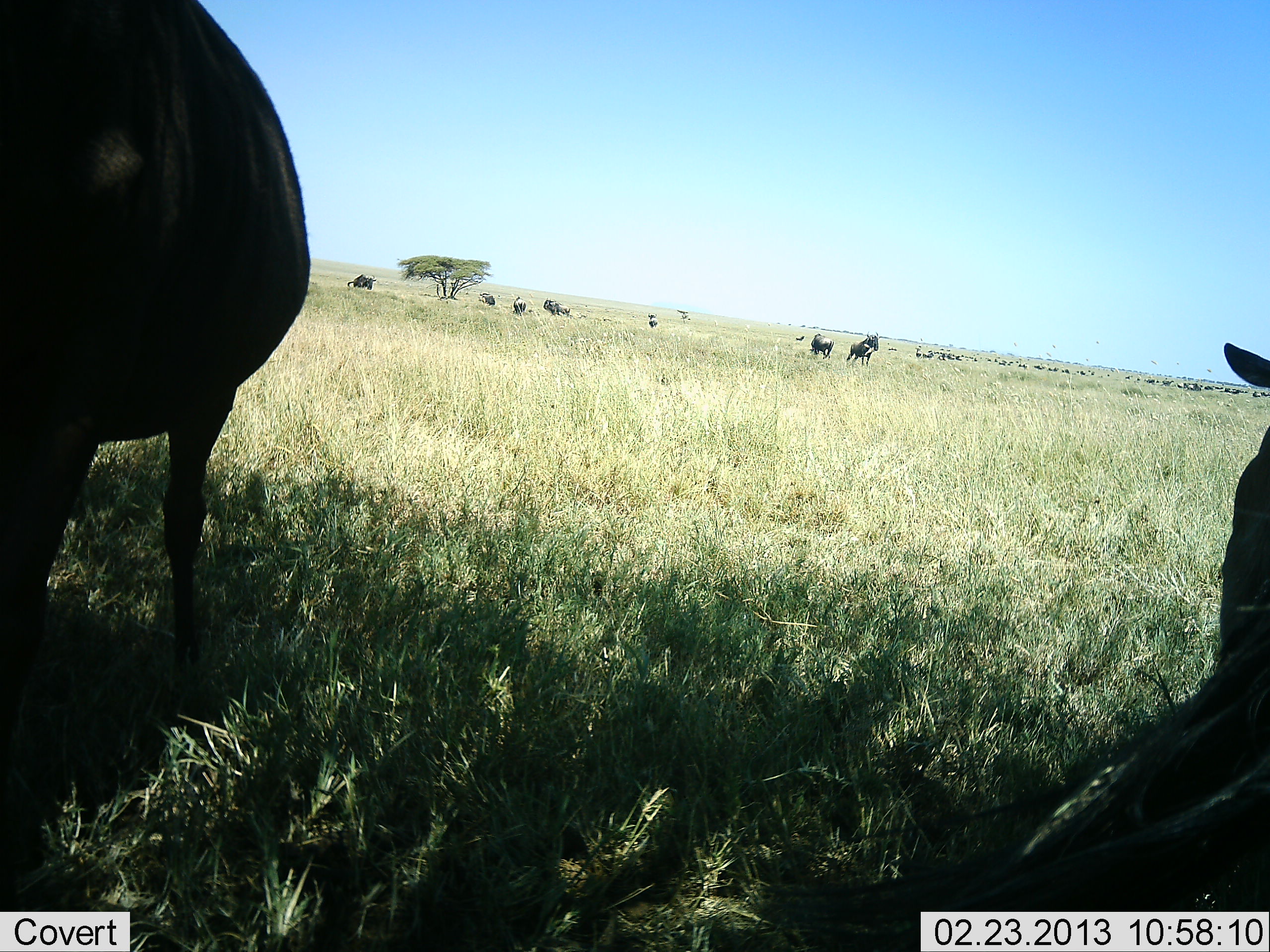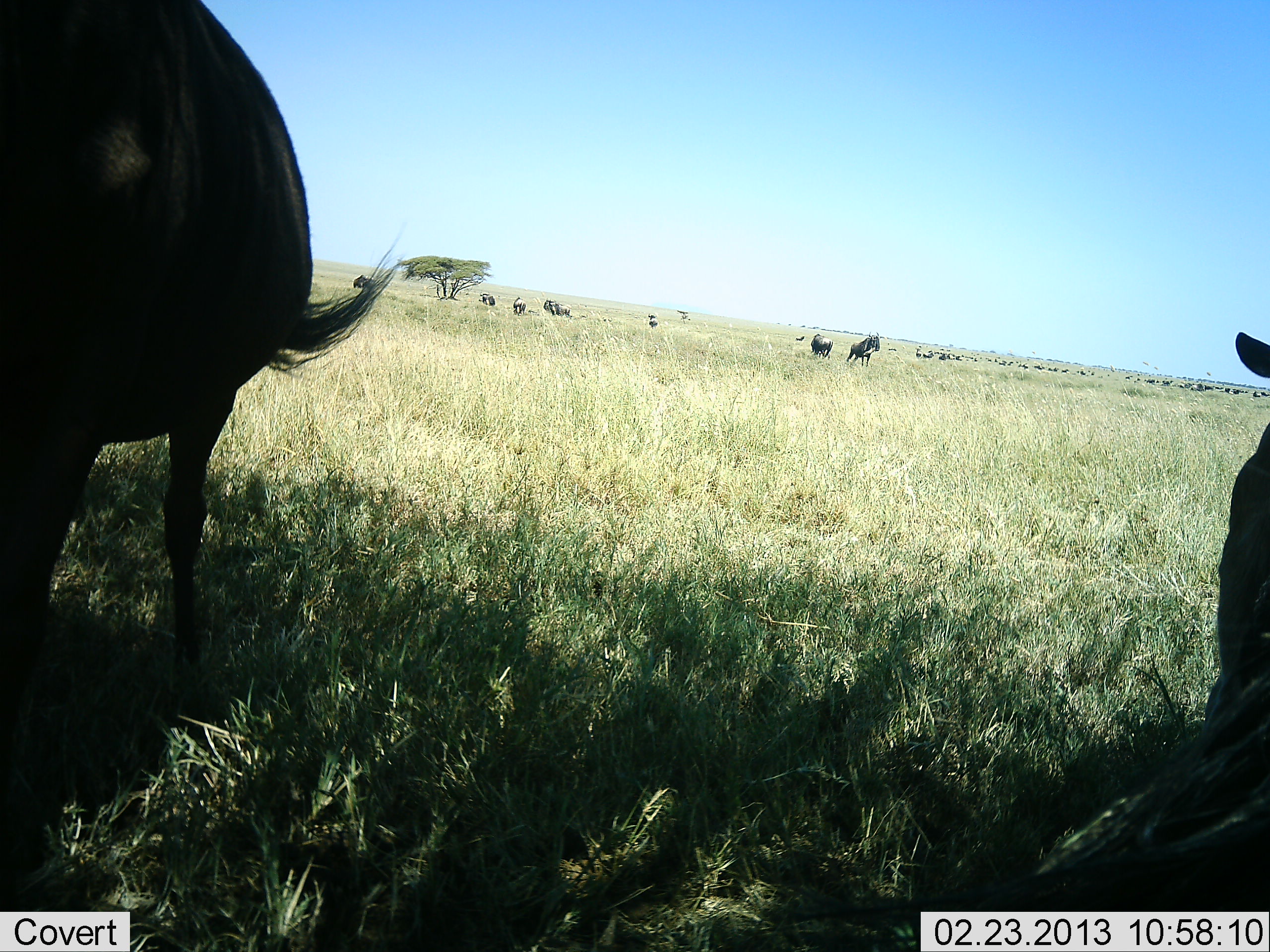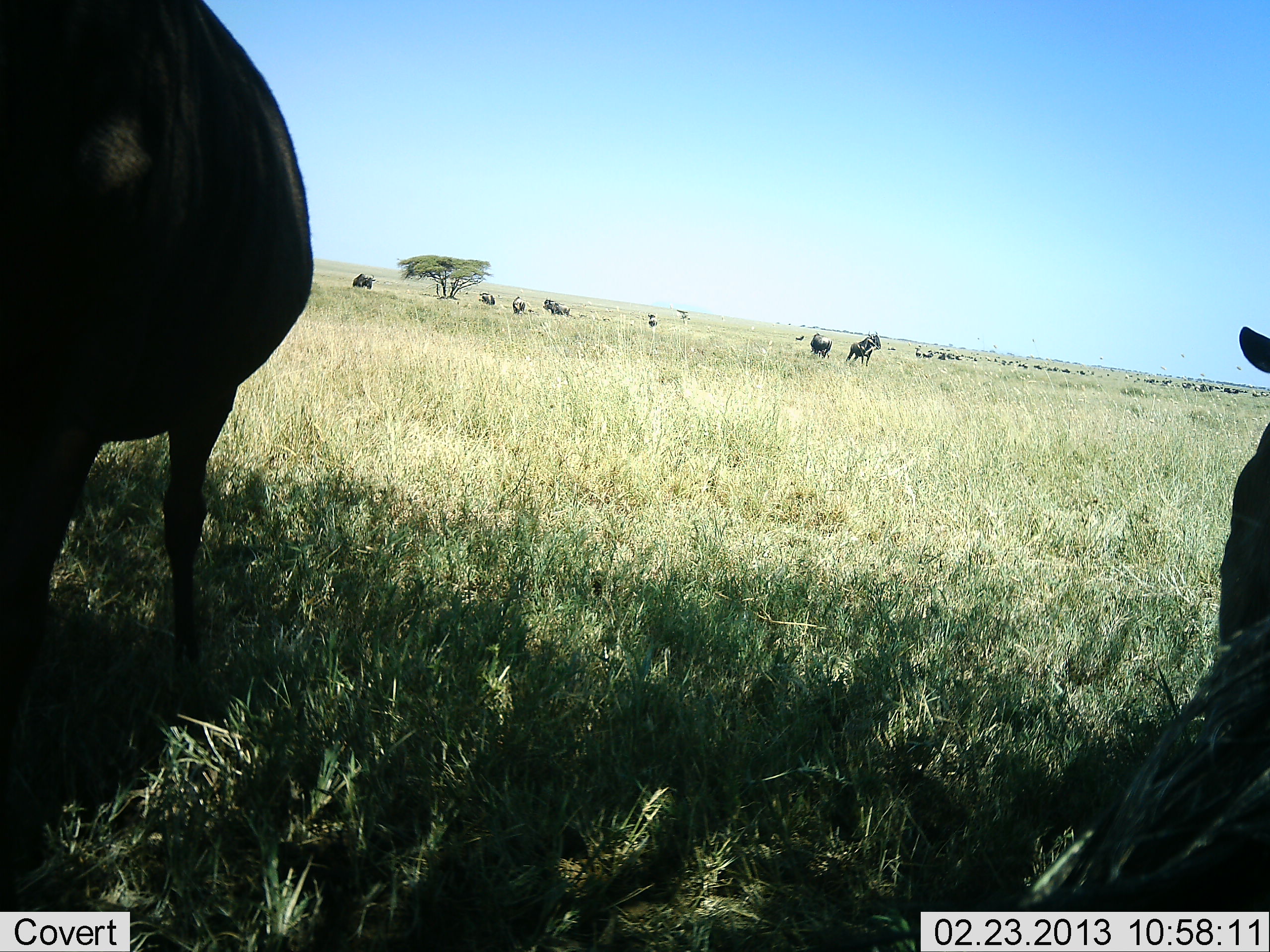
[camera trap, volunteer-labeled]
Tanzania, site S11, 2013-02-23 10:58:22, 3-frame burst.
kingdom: Animalia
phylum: Chordata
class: Mammalia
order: Artiodactyla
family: Bovidae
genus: Connochaetes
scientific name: Connochaetes taurinus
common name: blue wildebeest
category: wildebeest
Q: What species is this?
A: Wildebeest (blue wildebeest) (Connochaetes taurinus).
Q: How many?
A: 11-50.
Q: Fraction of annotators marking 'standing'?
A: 83%.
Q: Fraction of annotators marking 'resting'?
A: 42%.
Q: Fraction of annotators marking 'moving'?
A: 25%.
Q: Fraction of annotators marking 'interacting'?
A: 0%.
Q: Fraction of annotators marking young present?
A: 0%.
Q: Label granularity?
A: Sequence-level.